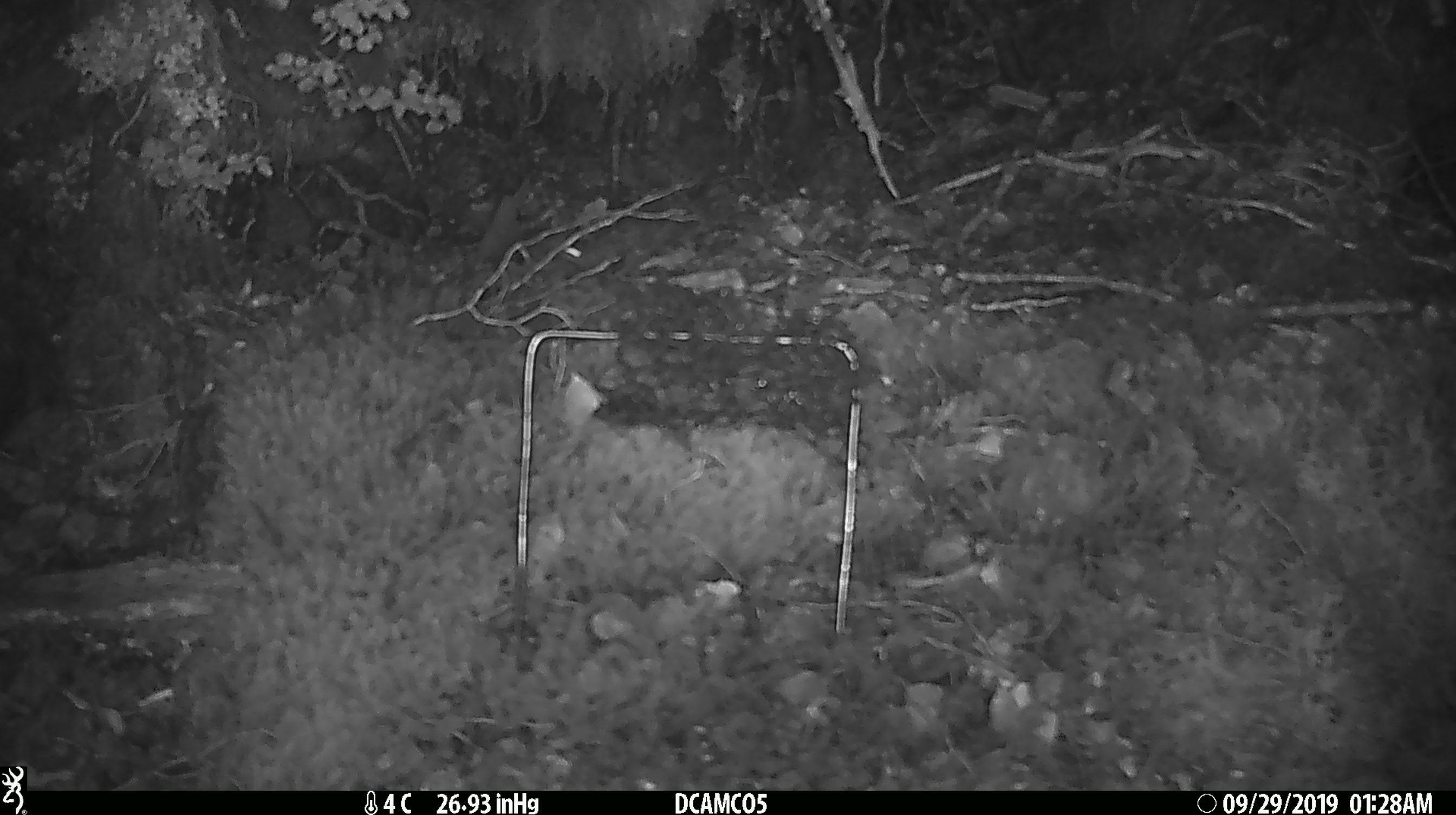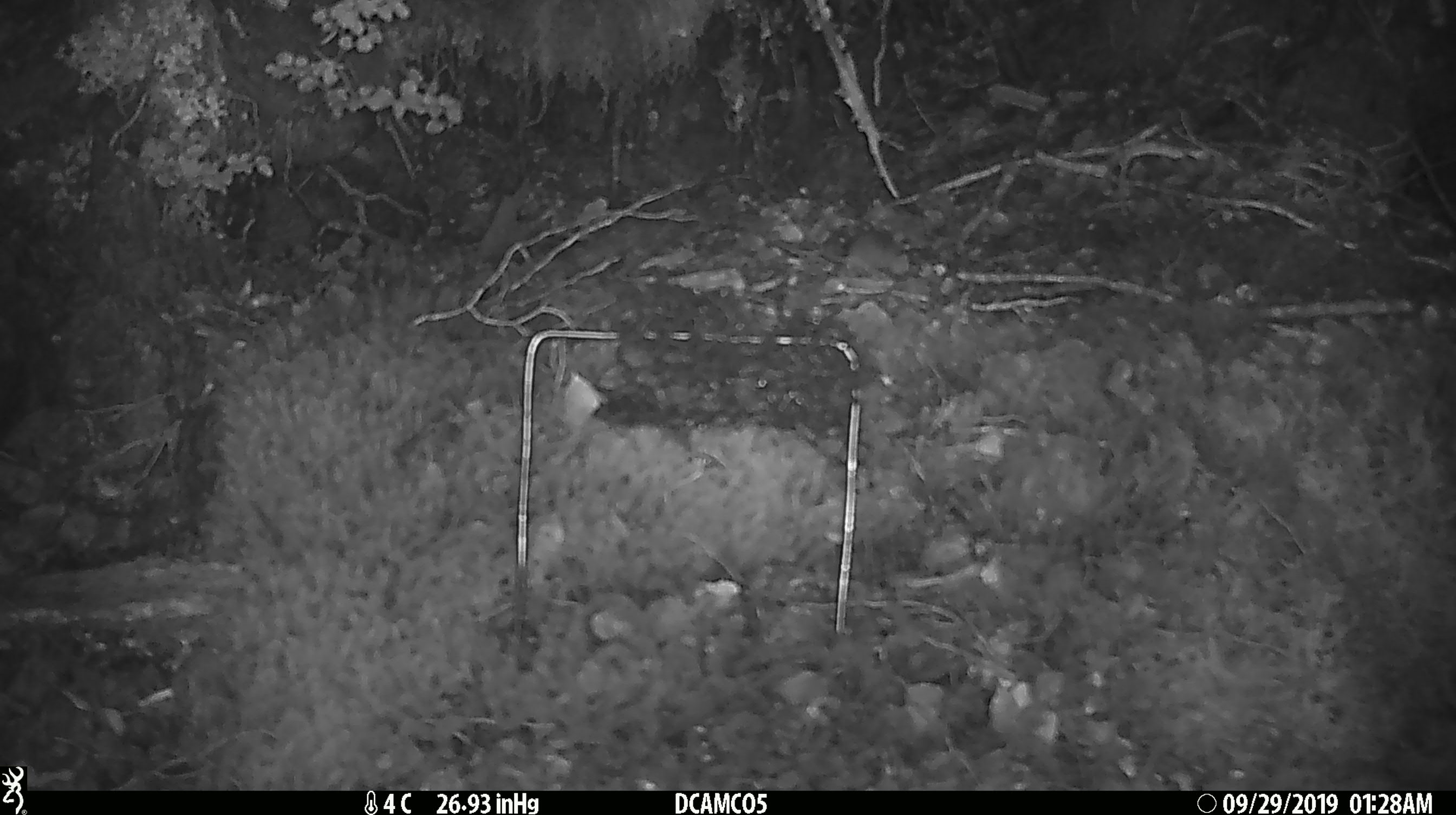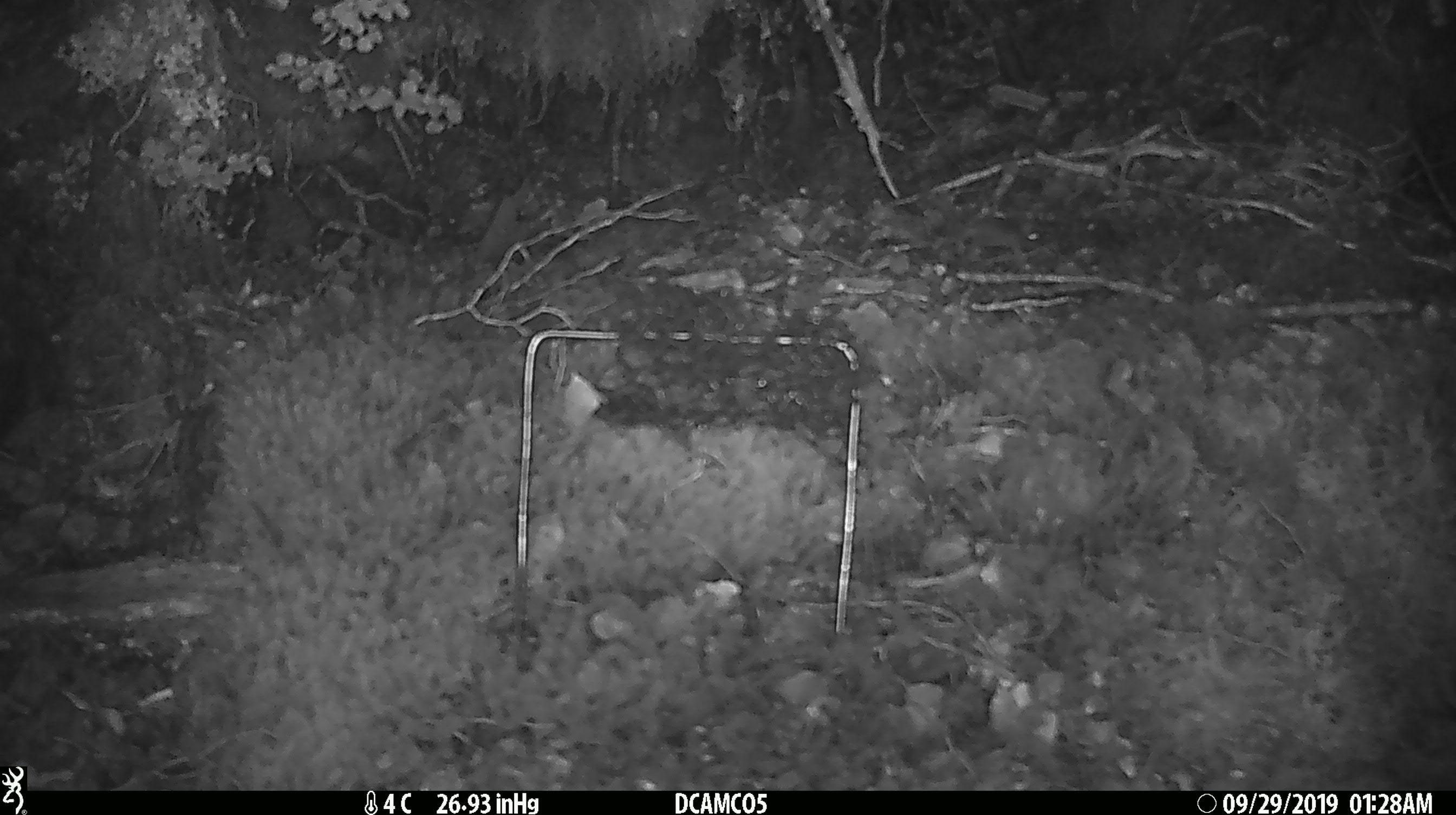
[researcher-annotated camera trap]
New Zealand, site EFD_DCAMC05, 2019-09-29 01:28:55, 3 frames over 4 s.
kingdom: Animalia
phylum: Chordata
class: Mammalia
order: Rodentia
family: Muridae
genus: Mus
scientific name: Mus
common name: mouse